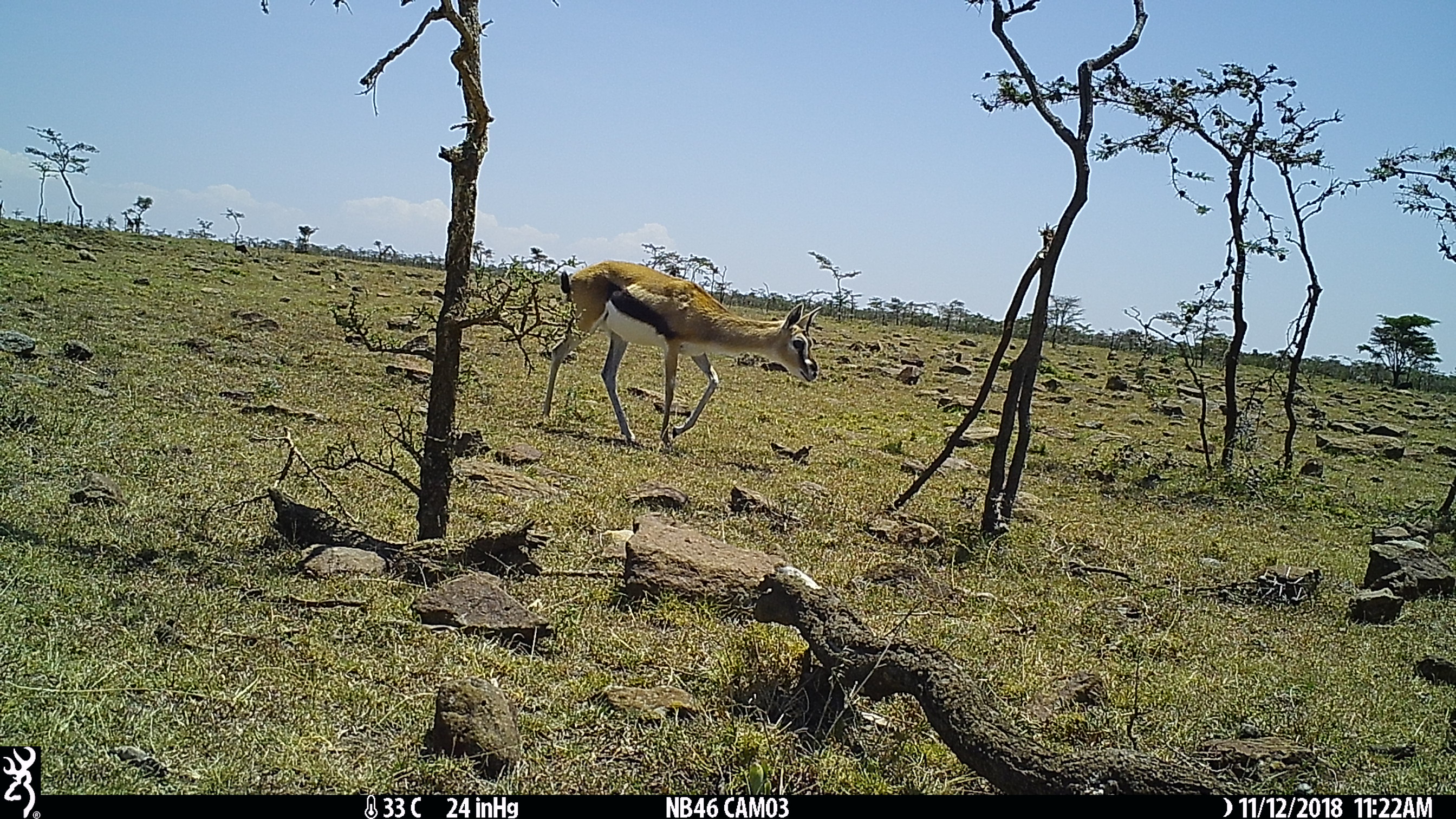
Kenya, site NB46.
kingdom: Animalia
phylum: Chordata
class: Mammalia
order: Artiodactyla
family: Bovidae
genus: Eudorcas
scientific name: Eudorcas thomsonii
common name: thomon's gazelle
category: gazelle thomsons